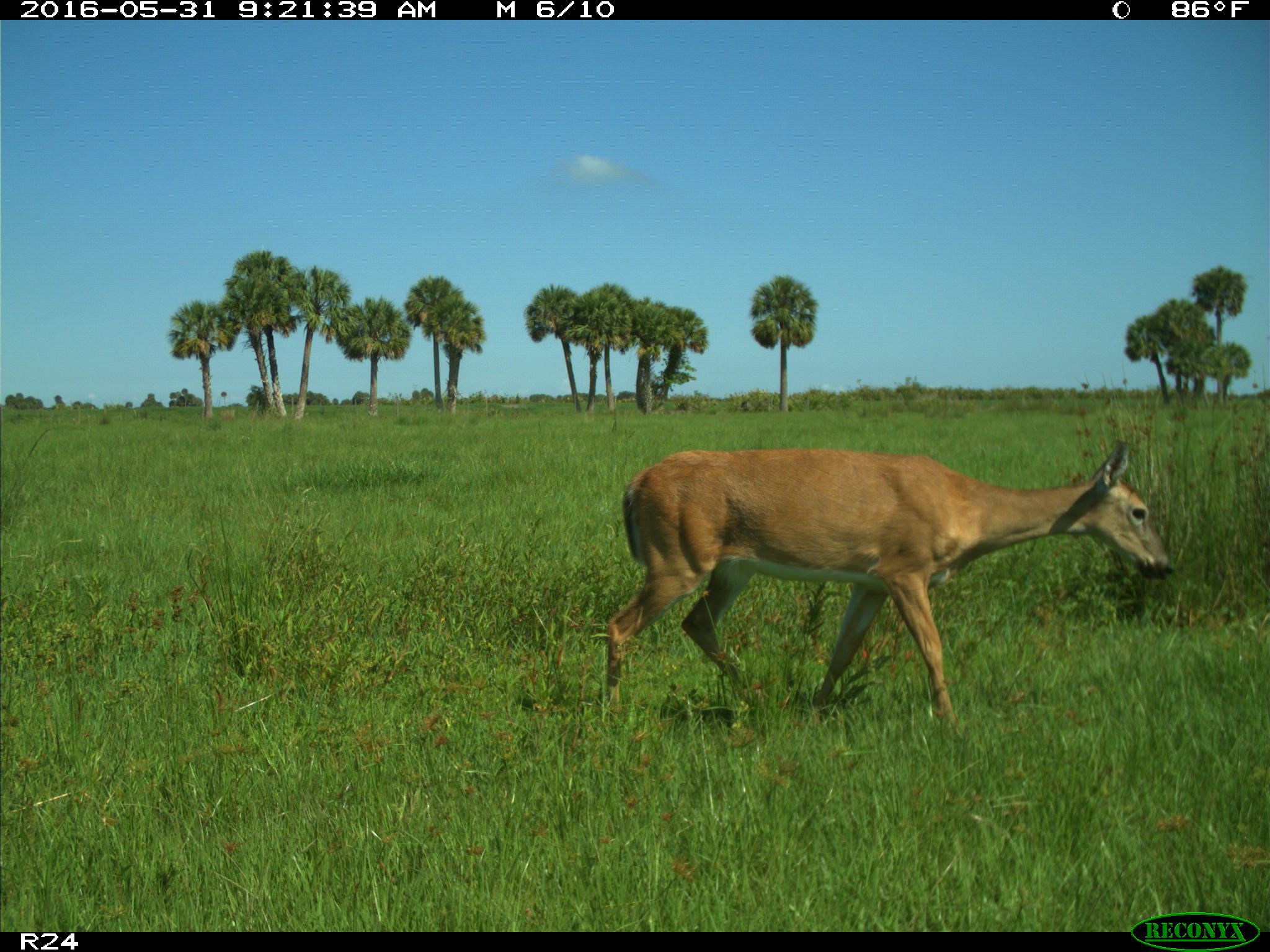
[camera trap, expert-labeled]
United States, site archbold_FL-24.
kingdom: Animalia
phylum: Chordata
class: Mammalia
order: Artiodactyla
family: Cervidae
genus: Odocoileus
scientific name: Odocoileus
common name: deer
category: unidentified deer